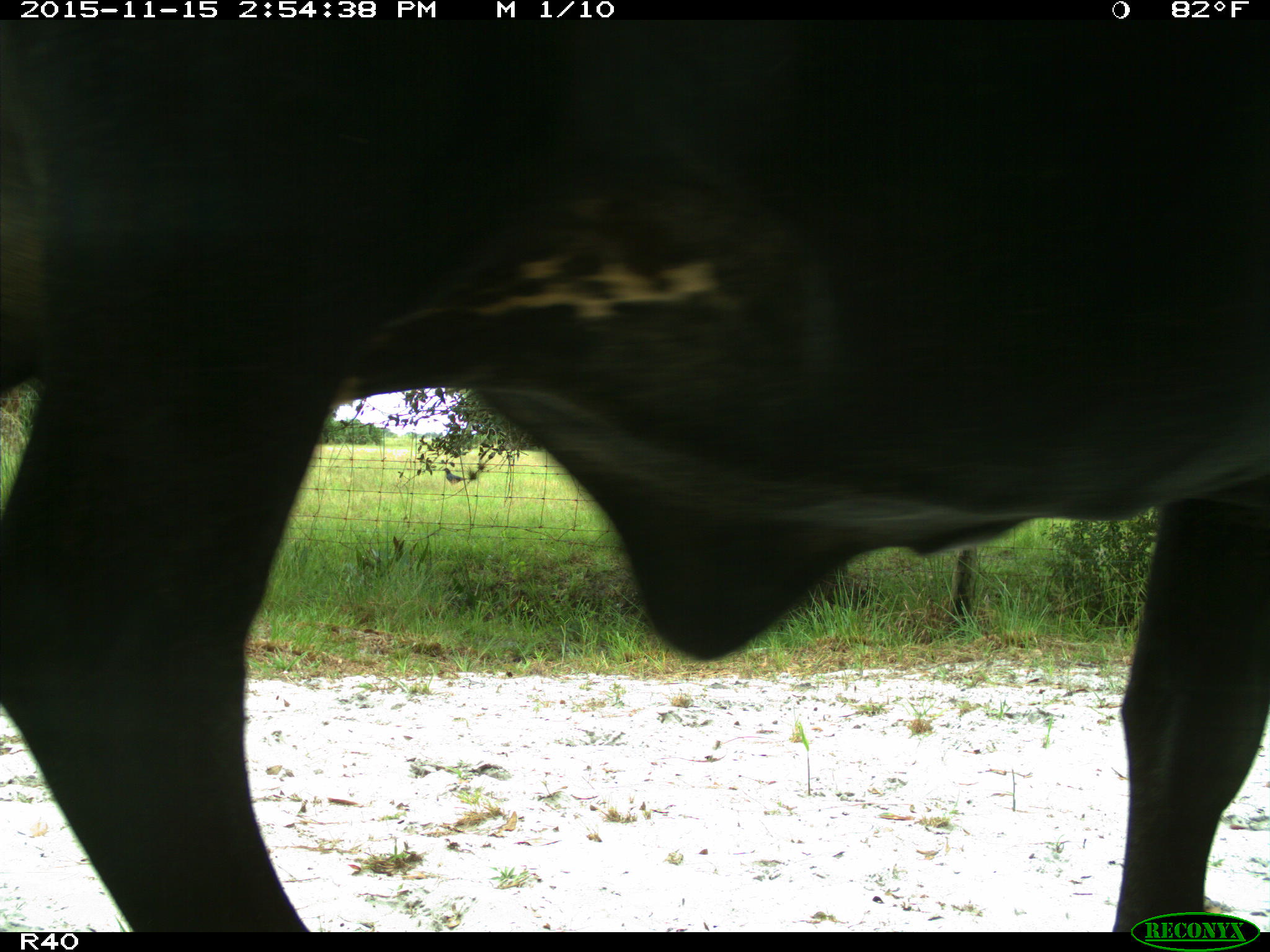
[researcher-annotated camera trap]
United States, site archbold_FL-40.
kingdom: Animalia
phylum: Chordata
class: Mammalia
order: Artiodactyla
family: Bovidae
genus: Bos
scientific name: Bos taurus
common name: domestic cow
Bos taurus (domestic cow).